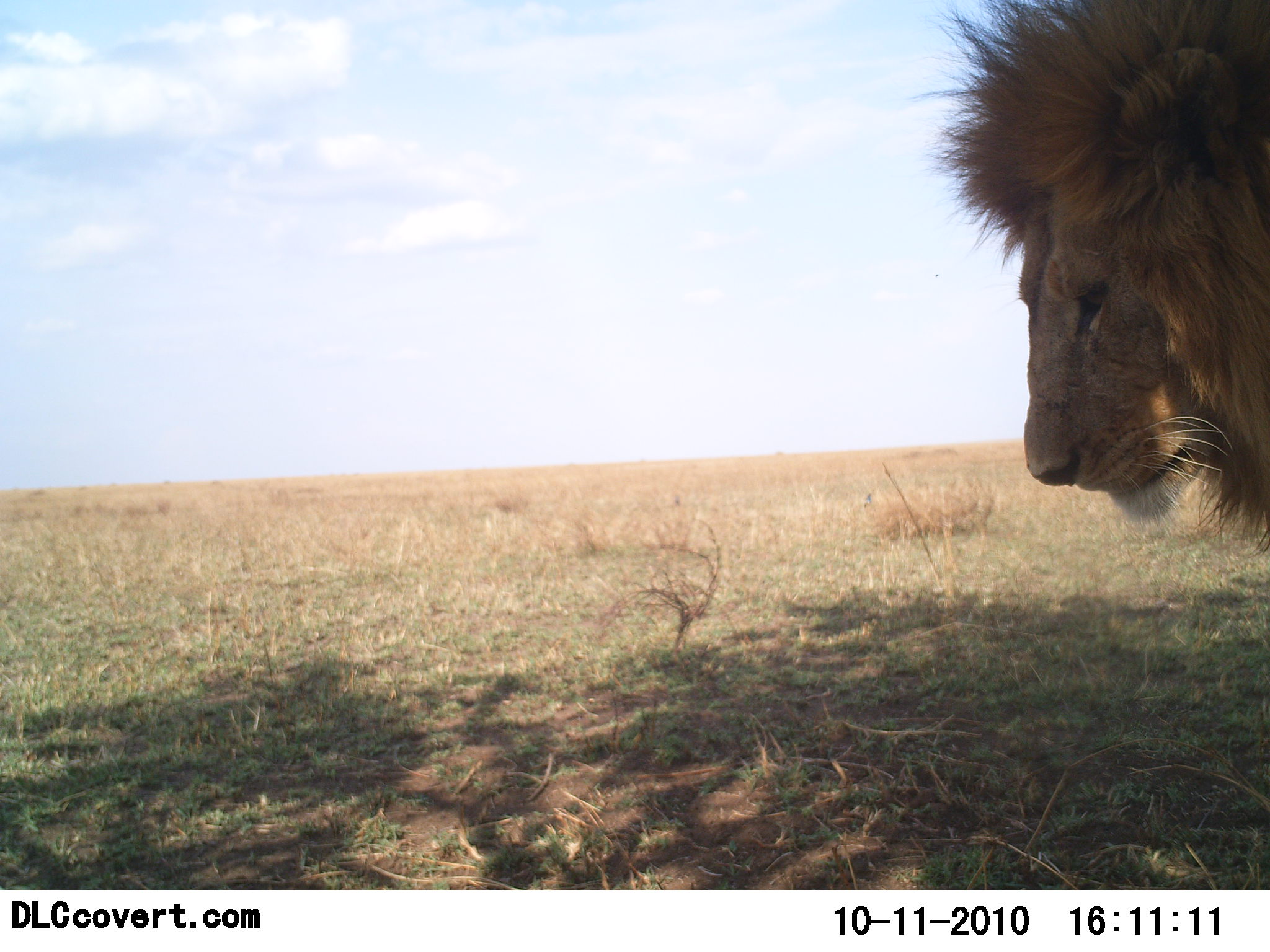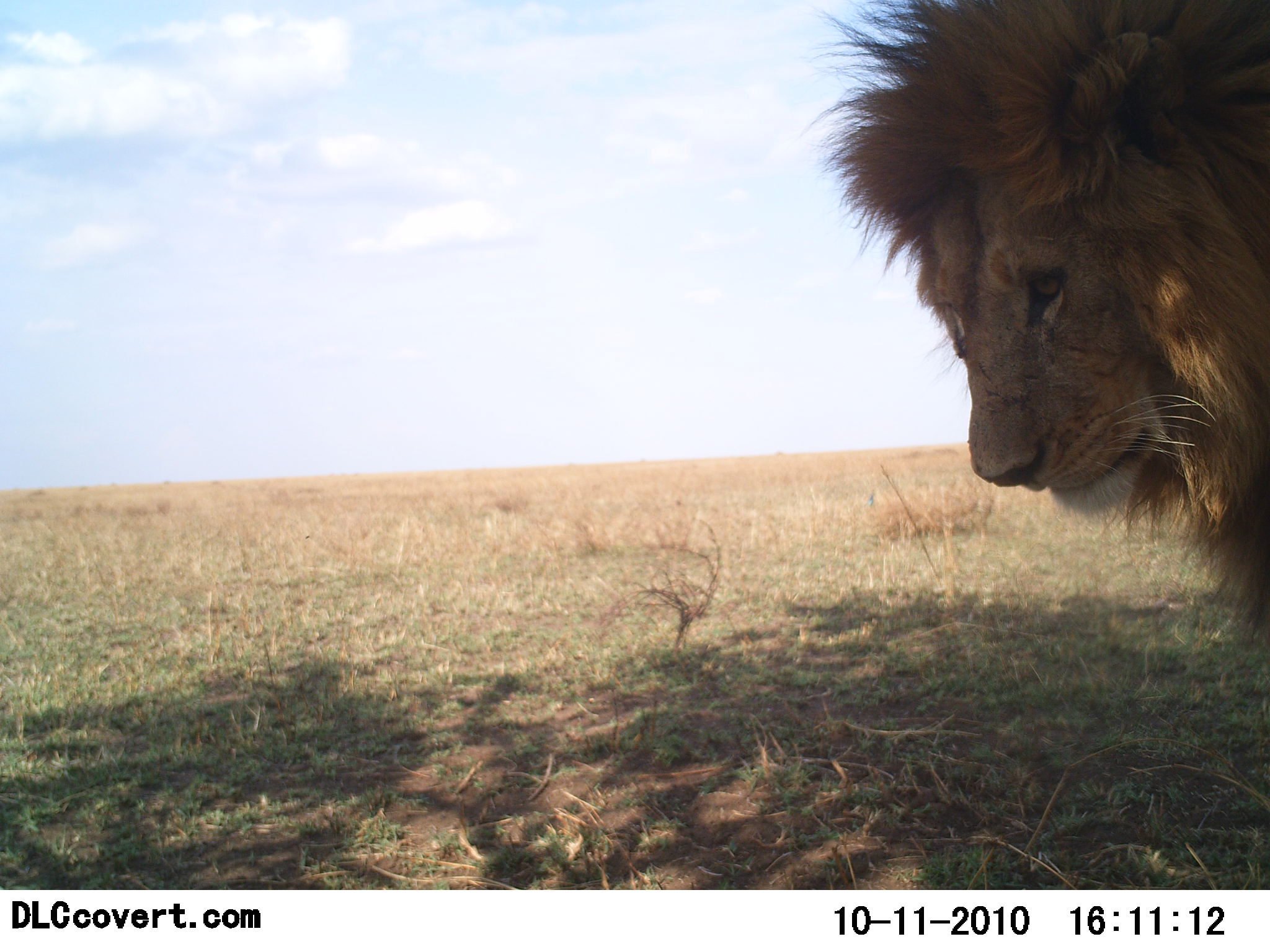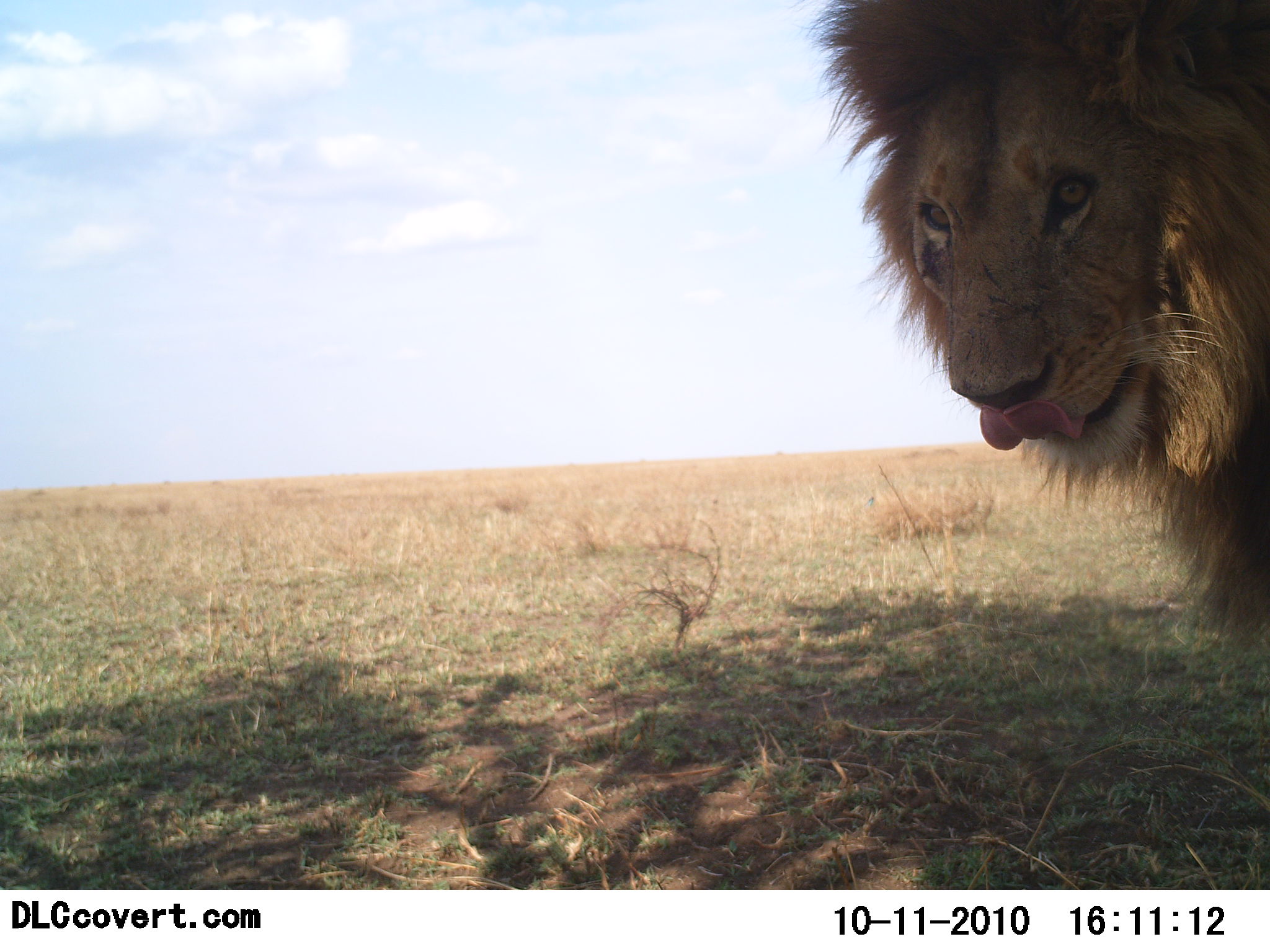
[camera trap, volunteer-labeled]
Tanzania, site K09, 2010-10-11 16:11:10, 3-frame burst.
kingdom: Animalia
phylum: Chordata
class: Mammalia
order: Carnivora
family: Felidae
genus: Panthera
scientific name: Panthera leo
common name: lion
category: lionmale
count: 1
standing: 83%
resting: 0%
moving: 11%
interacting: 6%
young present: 0%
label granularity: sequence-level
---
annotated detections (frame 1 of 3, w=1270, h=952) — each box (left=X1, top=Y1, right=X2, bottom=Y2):
animal: (left=916, top=0, right=1270, bottom=567)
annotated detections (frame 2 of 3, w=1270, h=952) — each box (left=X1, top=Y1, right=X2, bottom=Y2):
animal: (left=799, top=1, right=1270, bottom=643)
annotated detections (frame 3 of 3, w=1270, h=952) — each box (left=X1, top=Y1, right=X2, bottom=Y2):
animal: (left=804, top=0, right=1270, bottom=663)